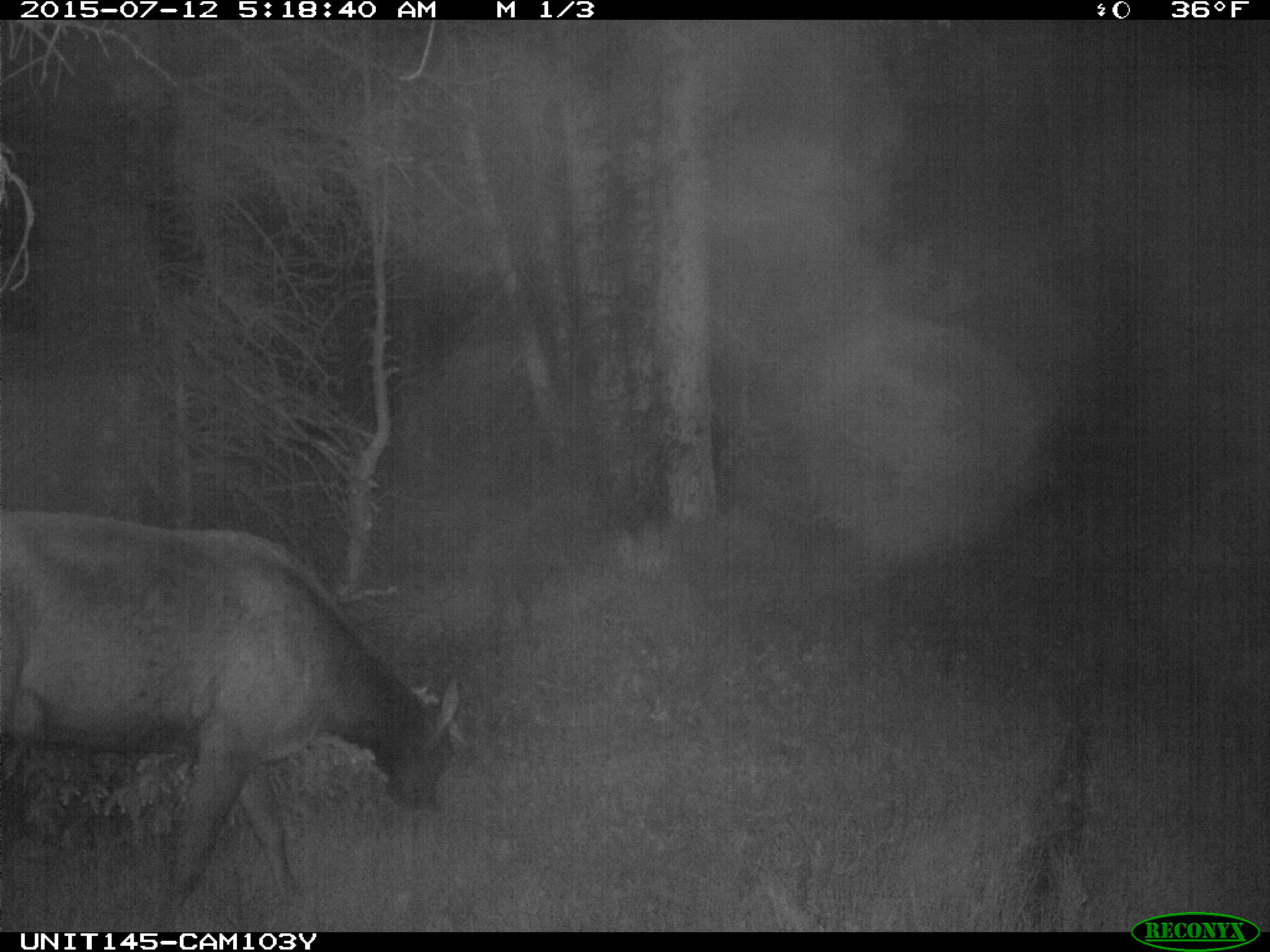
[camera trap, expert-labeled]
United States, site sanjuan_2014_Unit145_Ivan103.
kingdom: Animalia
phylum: Chordata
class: Mammalia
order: Artiodactyla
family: Cervidae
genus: Cervus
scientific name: Cervus elaphus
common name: red deer